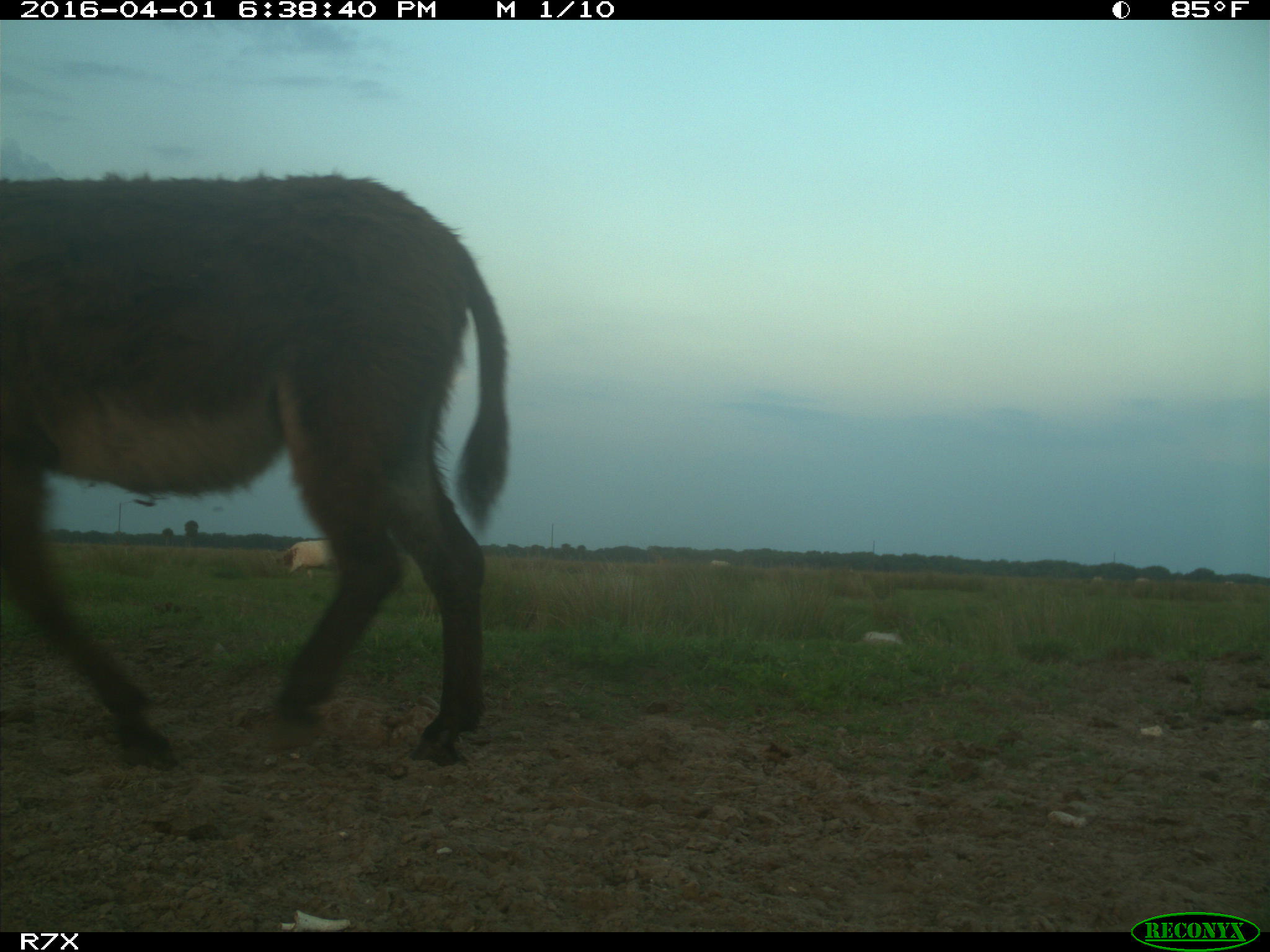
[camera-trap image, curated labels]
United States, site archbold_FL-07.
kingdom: Animalia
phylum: Chordata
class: Mammalia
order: Artiodactyla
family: Bovidae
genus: Bos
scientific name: Bos taurus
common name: domestic cow